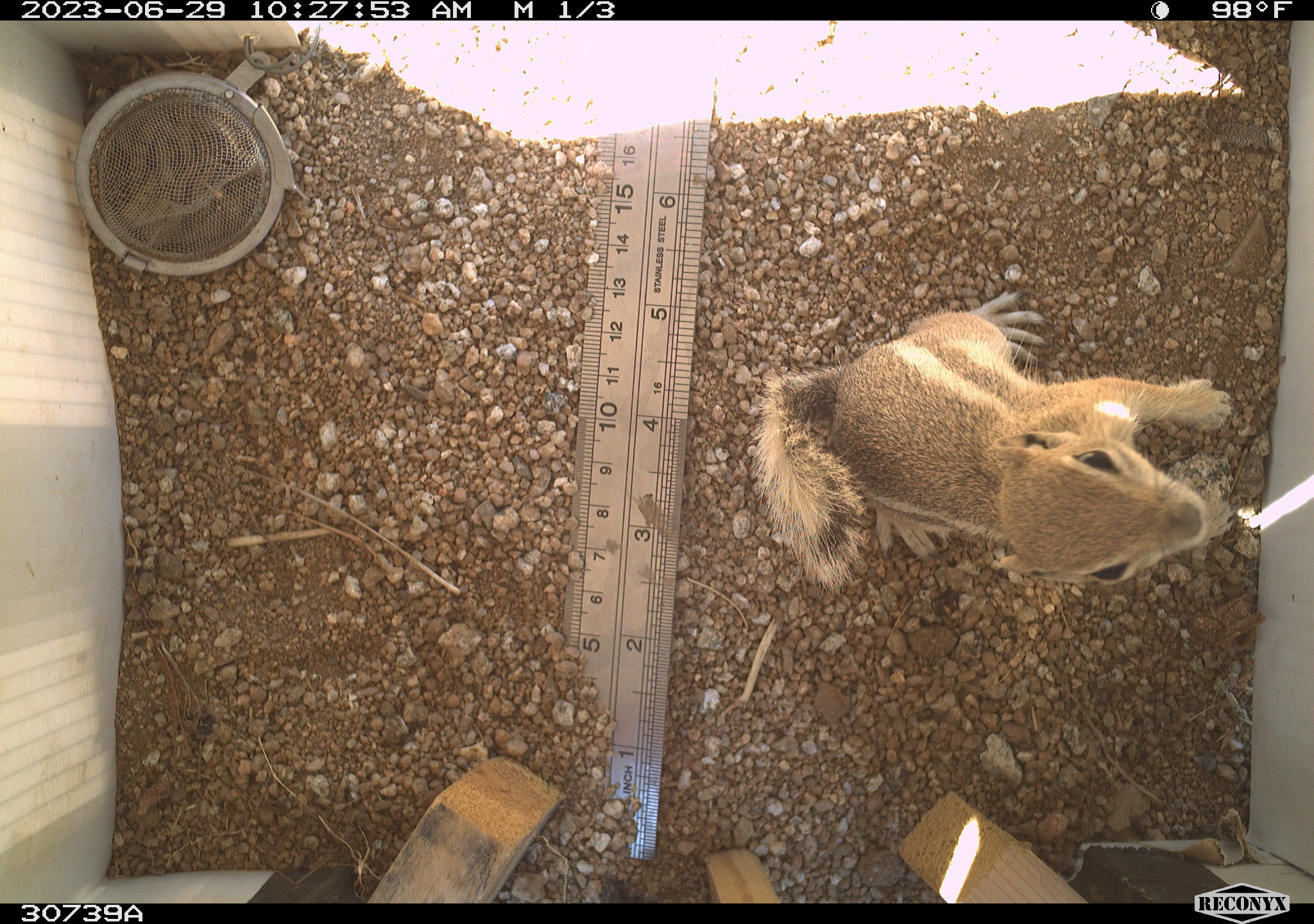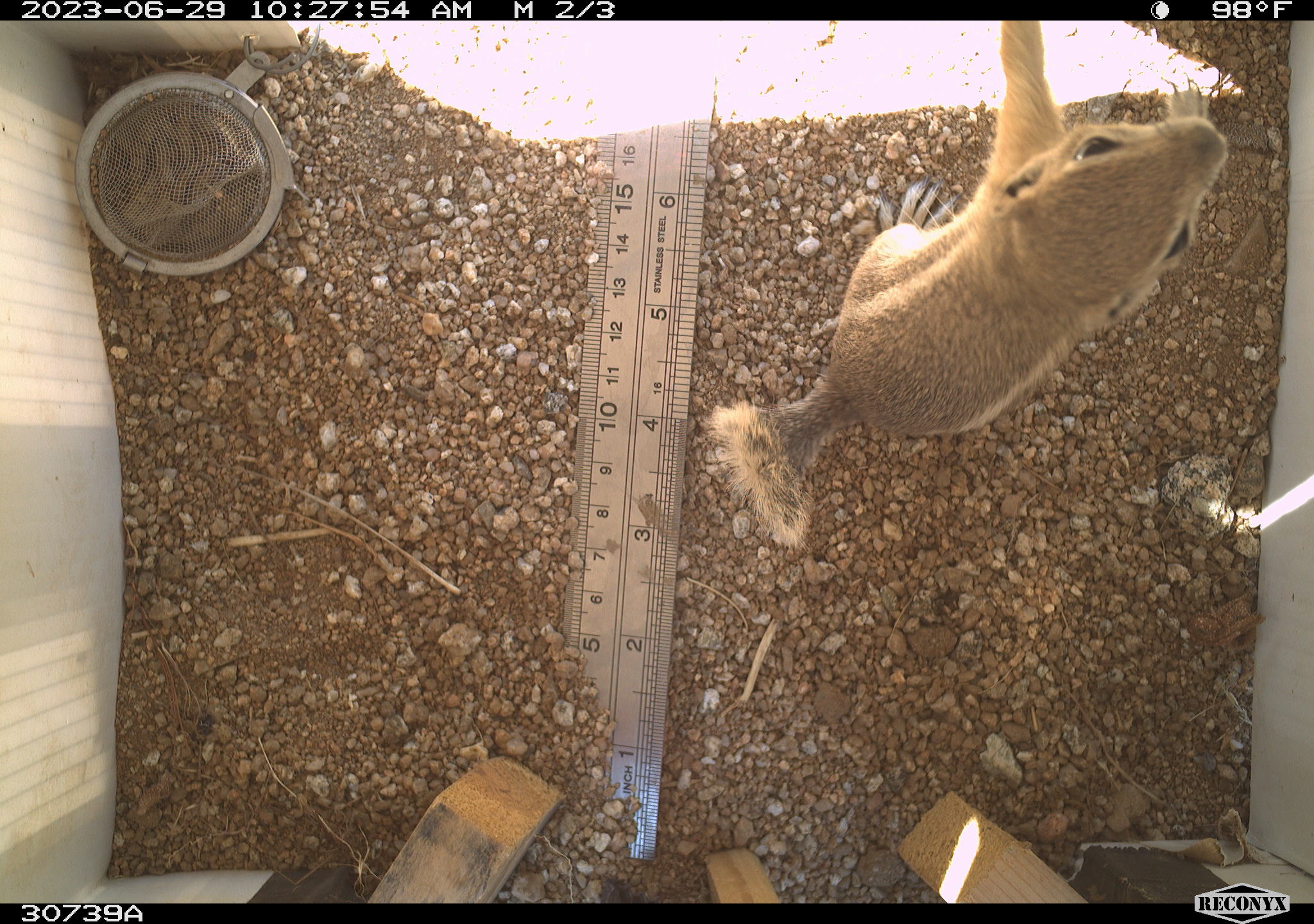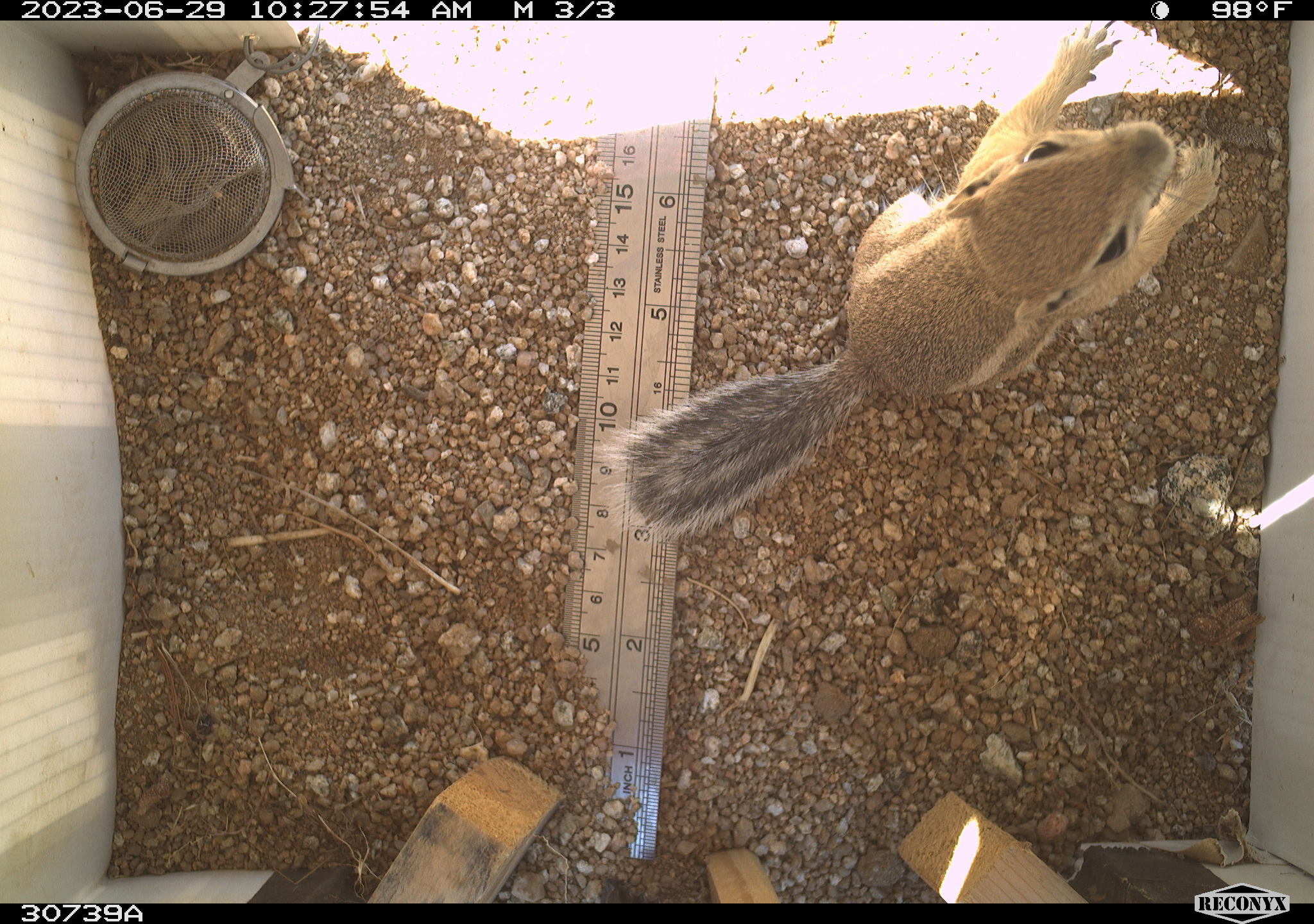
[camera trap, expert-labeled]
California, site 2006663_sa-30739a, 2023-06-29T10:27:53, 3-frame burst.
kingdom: Animalia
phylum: Chordata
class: Mammalia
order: Rodentia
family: Sciuridae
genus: Ammospermophilus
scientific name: Ammospermophilus leucurus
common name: white-tailed antelope squirrel